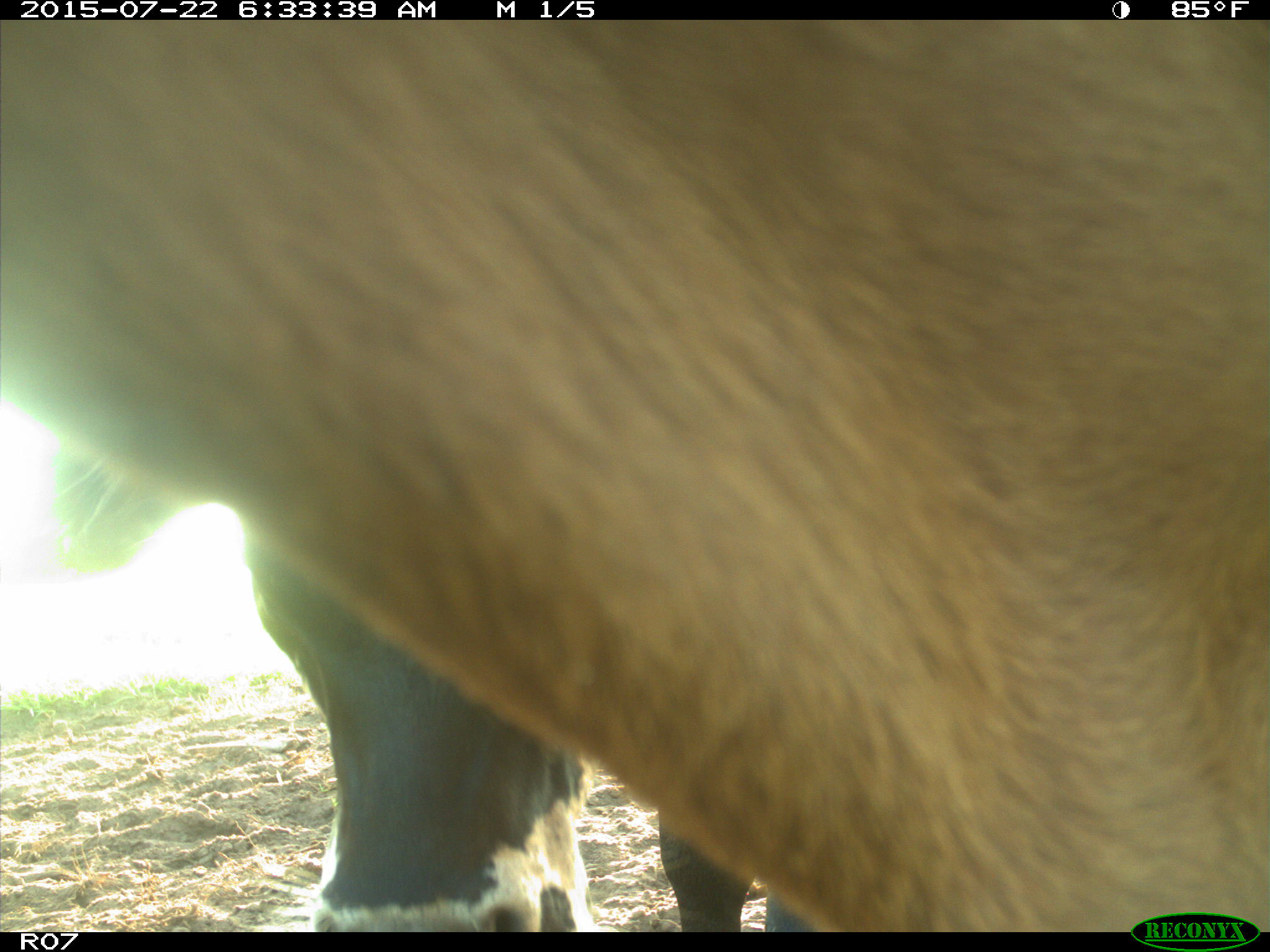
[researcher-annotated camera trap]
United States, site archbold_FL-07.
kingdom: Animalia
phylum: Chordata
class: Mammalia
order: Carnivora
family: Procyonidae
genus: Procyon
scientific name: Procyon lotor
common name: common raccoon